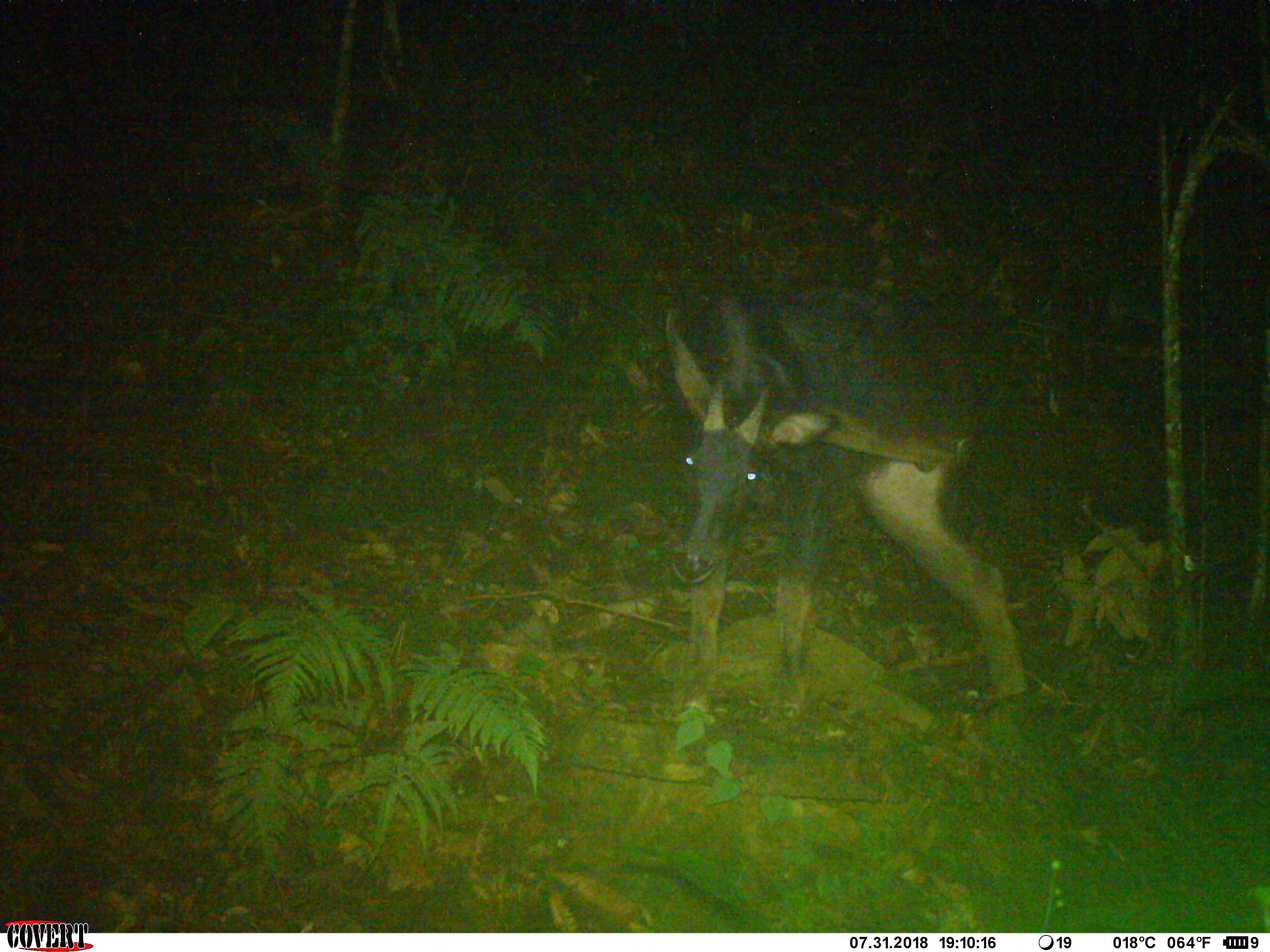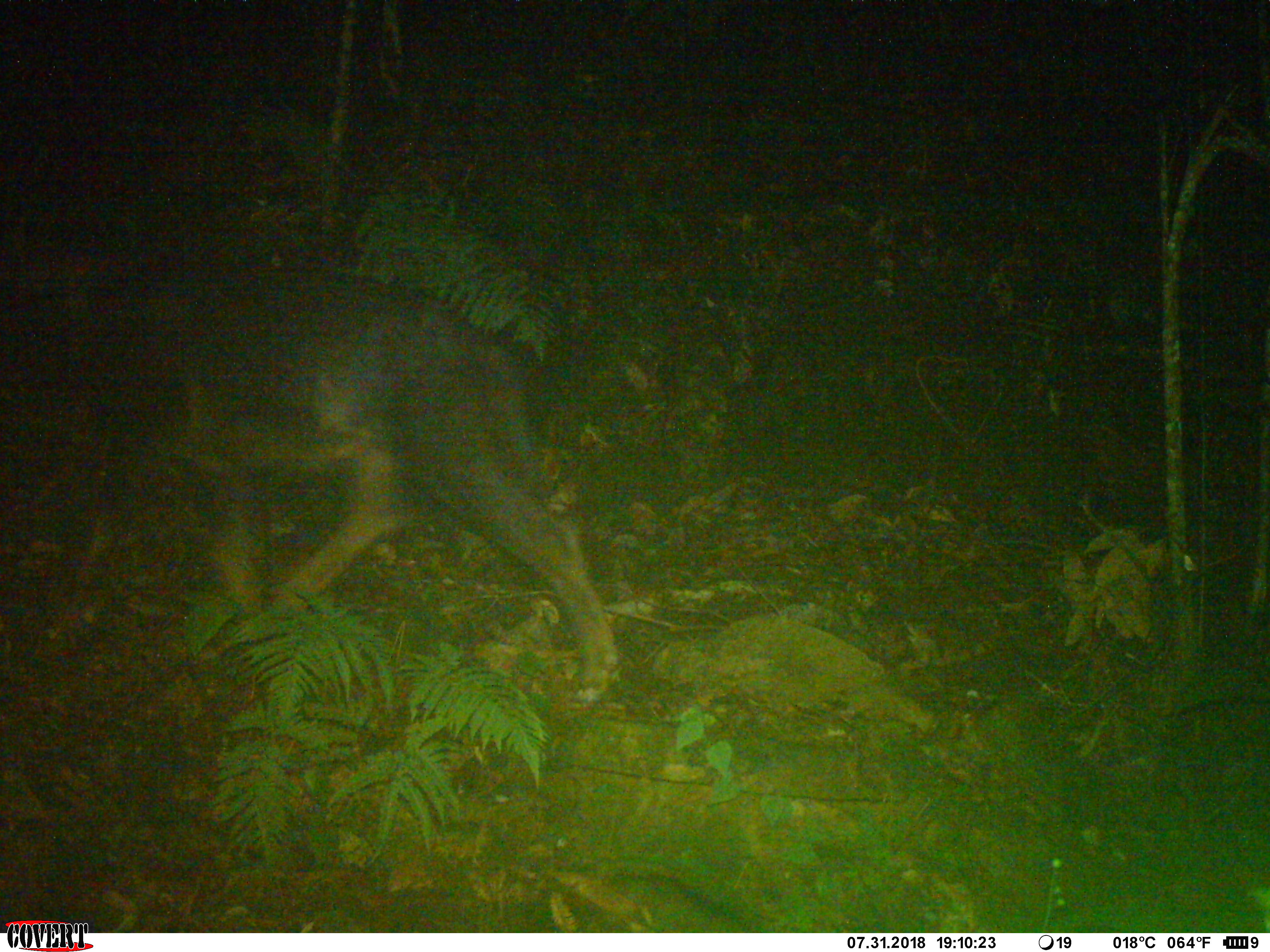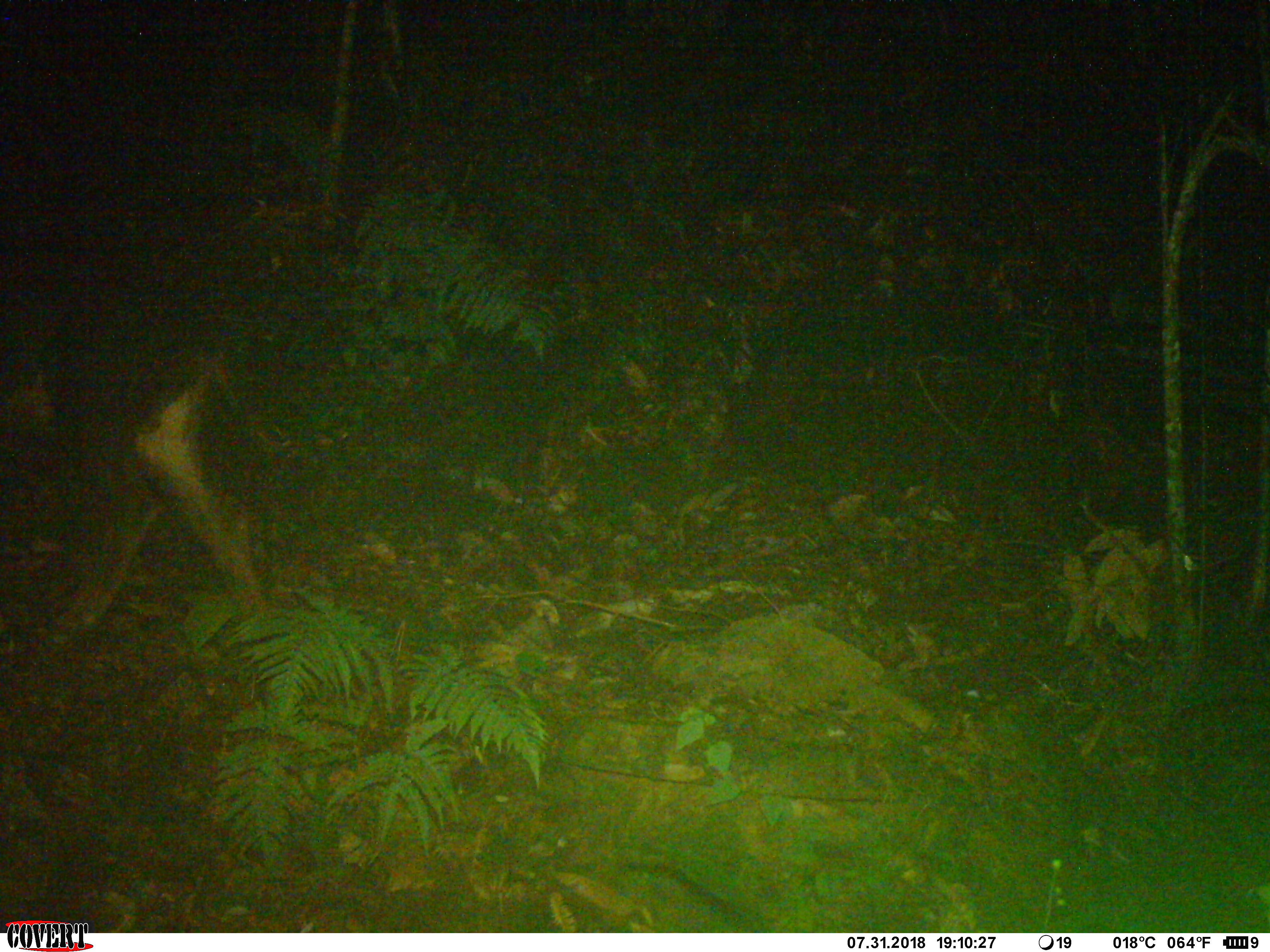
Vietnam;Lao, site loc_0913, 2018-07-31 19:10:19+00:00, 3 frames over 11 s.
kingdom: Animalia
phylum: Chordata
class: Mammalia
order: Artiodactyla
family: Bovidae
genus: Capricornis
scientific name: Capricornis sumatraensis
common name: chinese serow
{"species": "chinese serow (Capricornis sumatraensis)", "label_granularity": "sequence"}